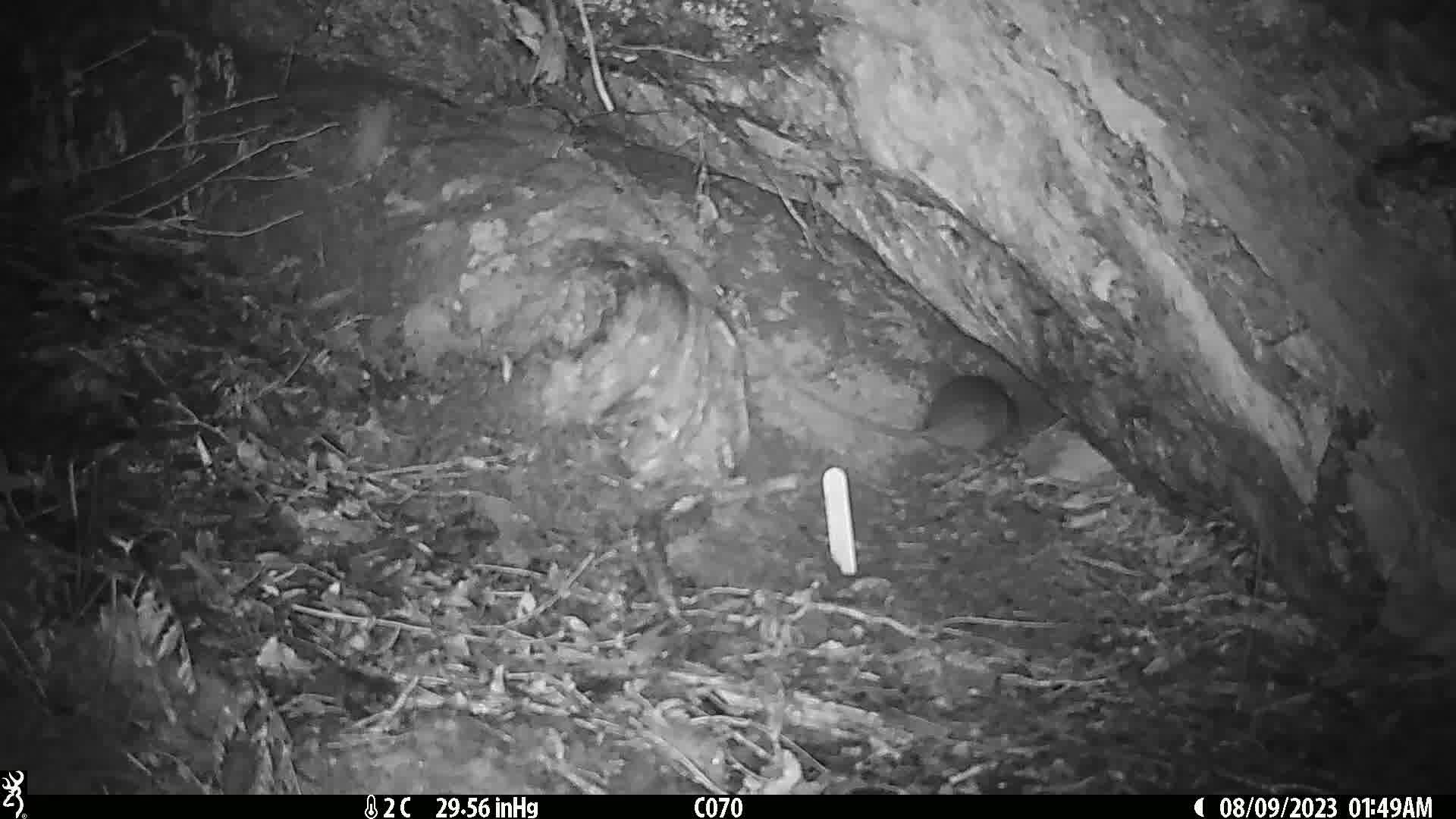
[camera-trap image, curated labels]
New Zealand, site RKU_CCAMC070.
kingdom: Animalia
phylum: Chordata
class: Mammalia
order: Rodentia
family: Muridae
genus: Rattus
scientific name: Rattus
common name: rat